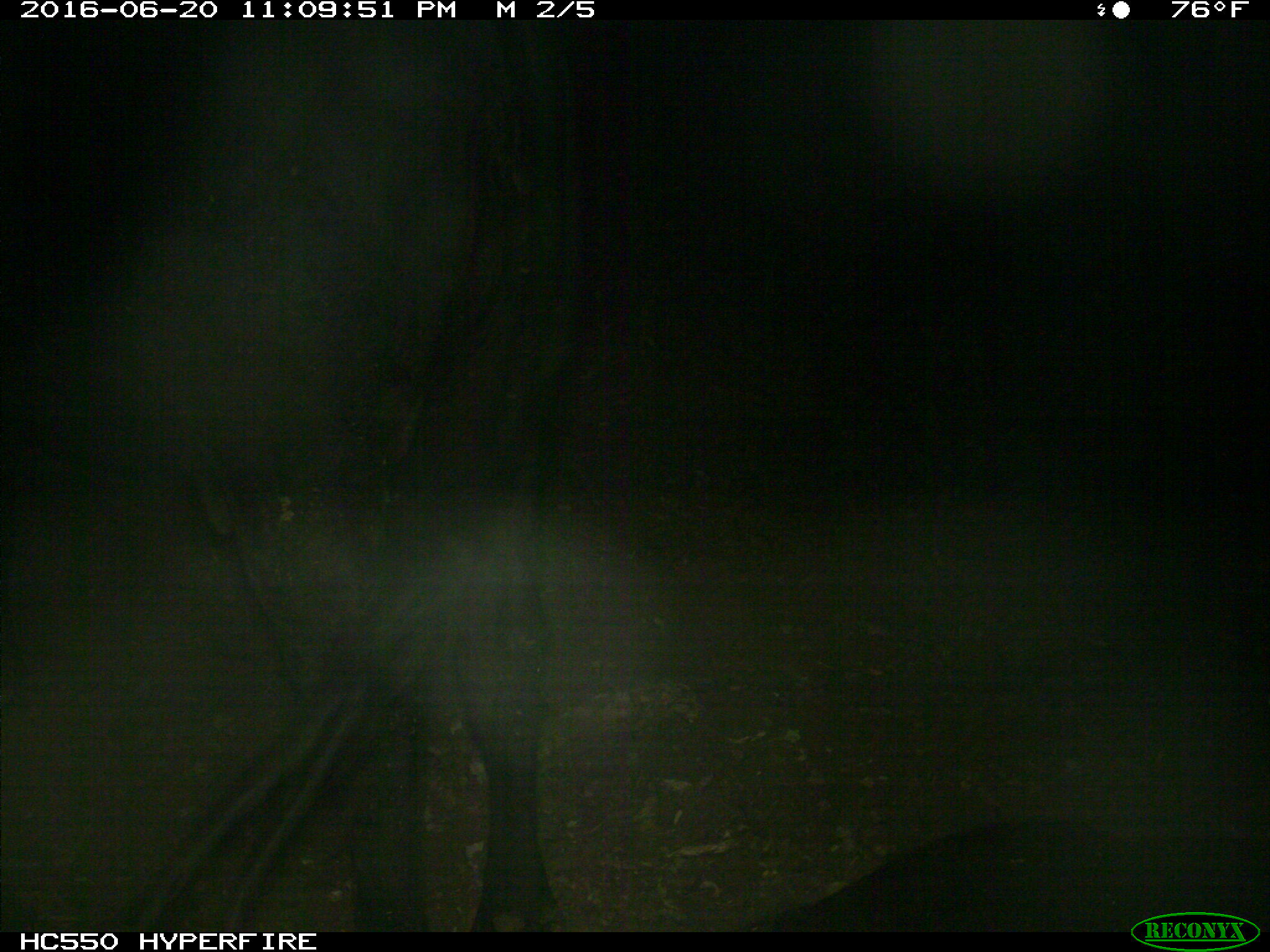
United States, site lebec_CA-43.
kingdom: Animalia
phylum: Chordata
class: Mammalia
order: Artiodactyla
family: Bovidae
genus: Bos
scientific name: Bos taurus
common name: domestic cow